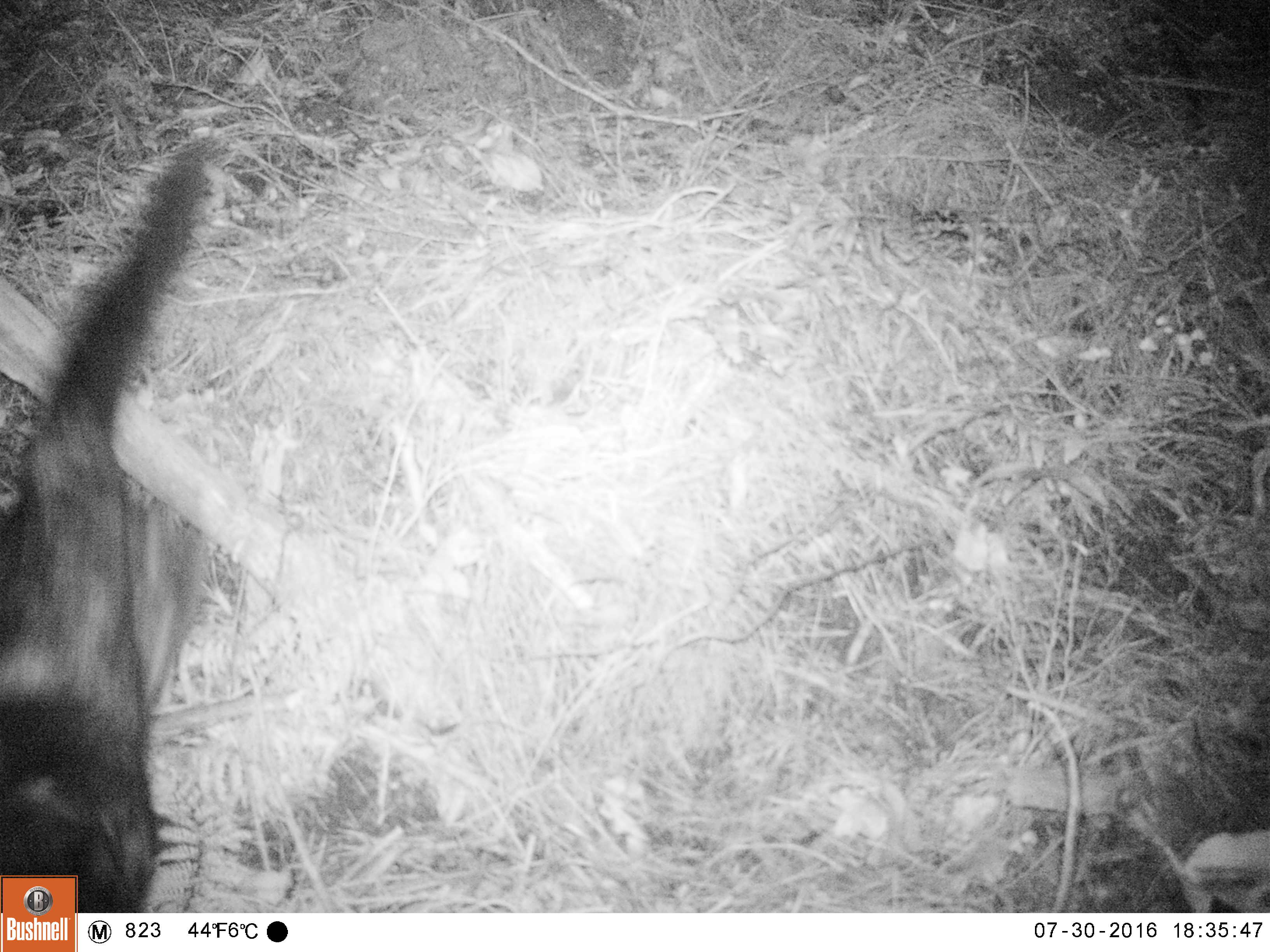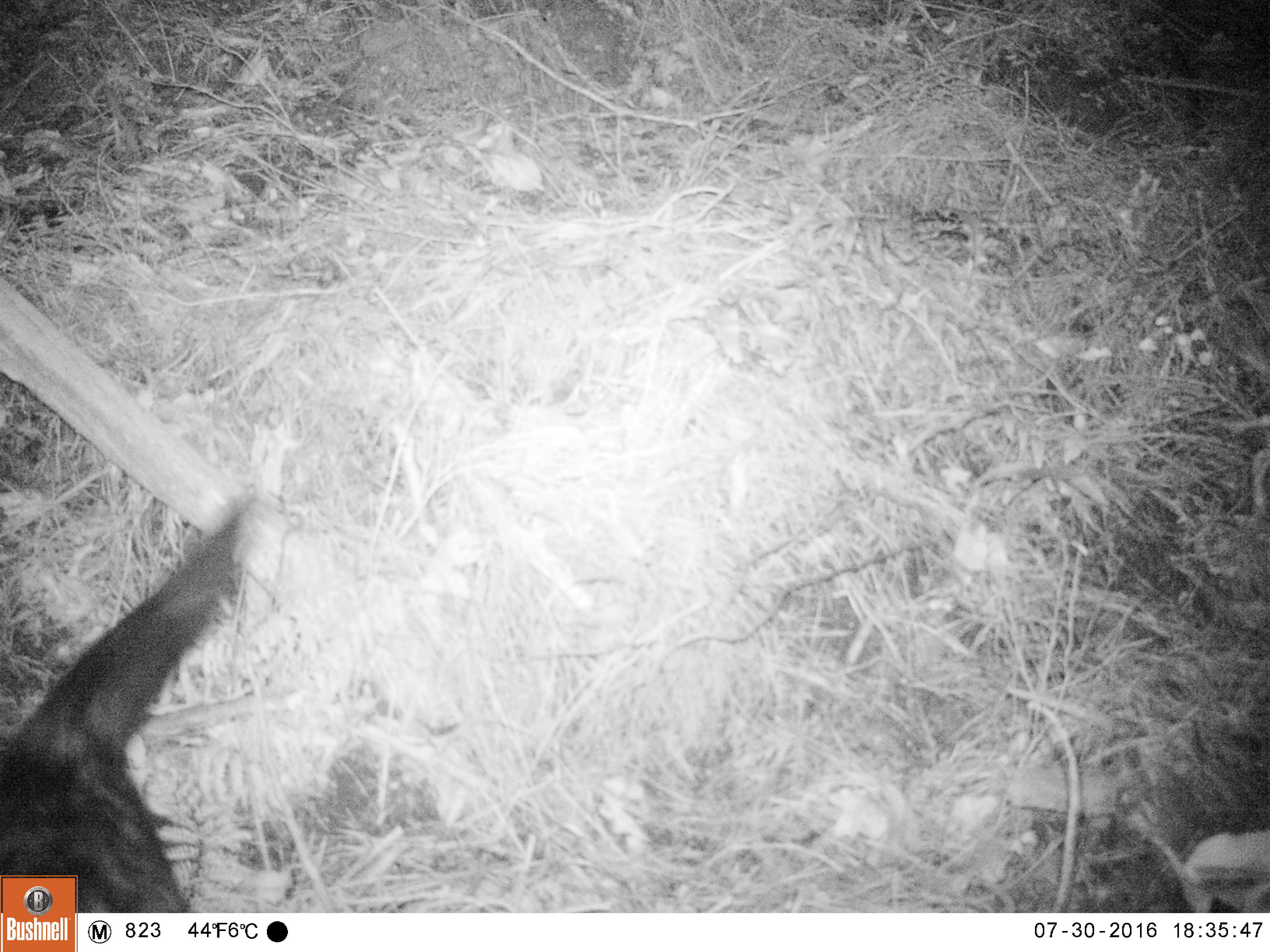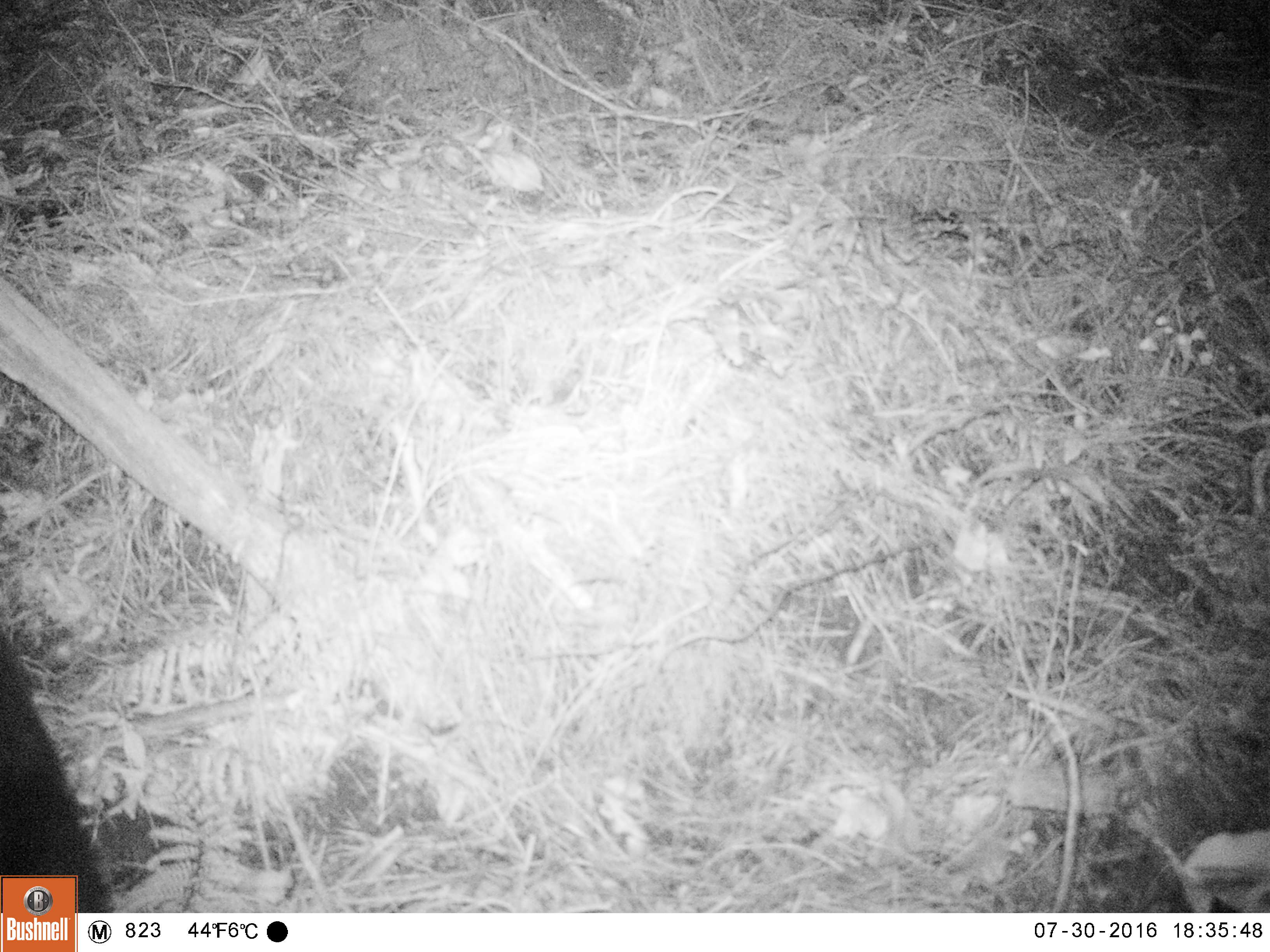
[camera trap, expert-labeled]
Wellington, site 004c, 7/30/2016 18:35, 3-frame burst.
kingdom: Animalia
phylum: Chordata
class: Mammalia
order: Carnivora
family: Felidae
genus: Felis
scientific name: Felis catus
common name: cat